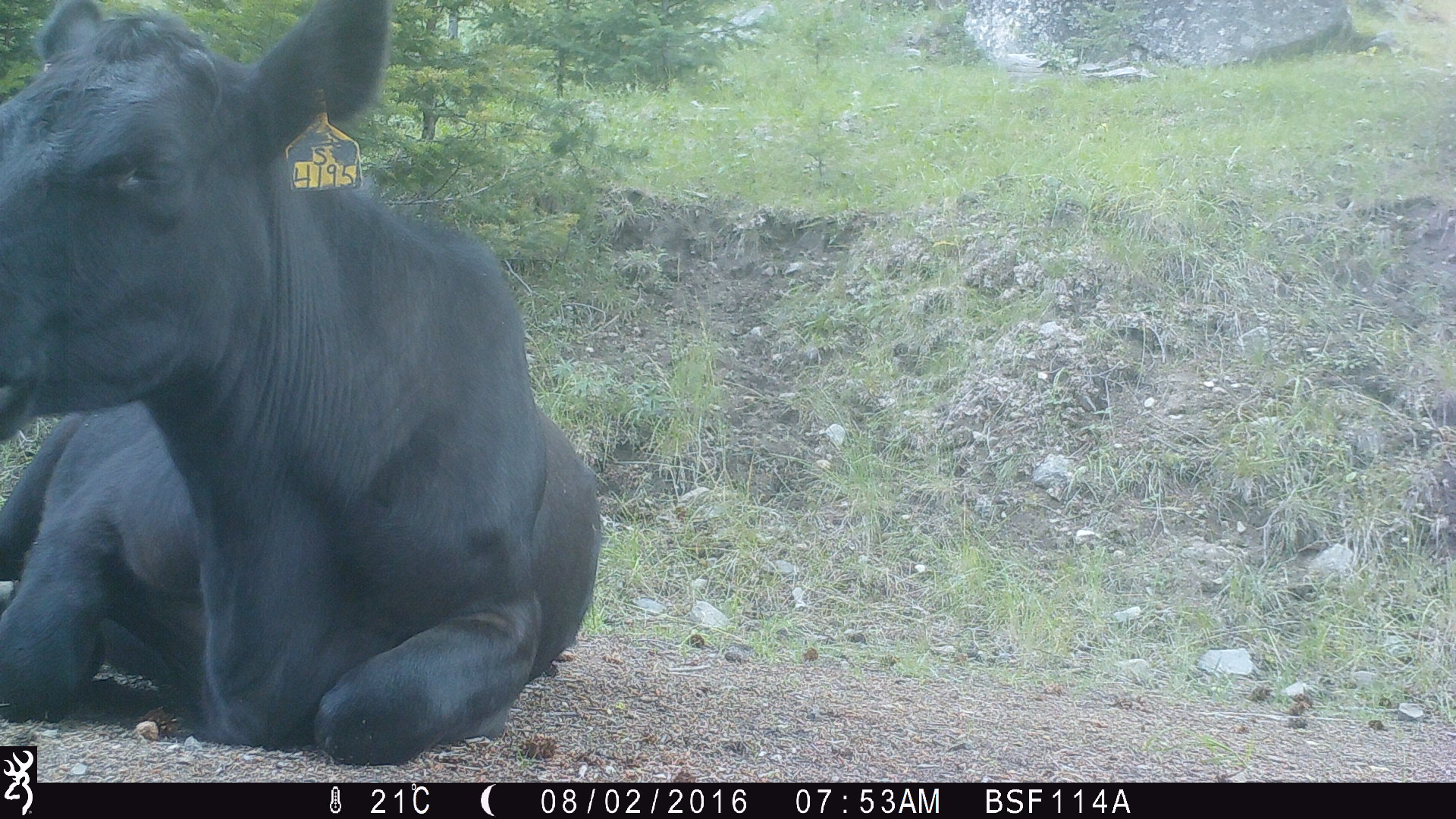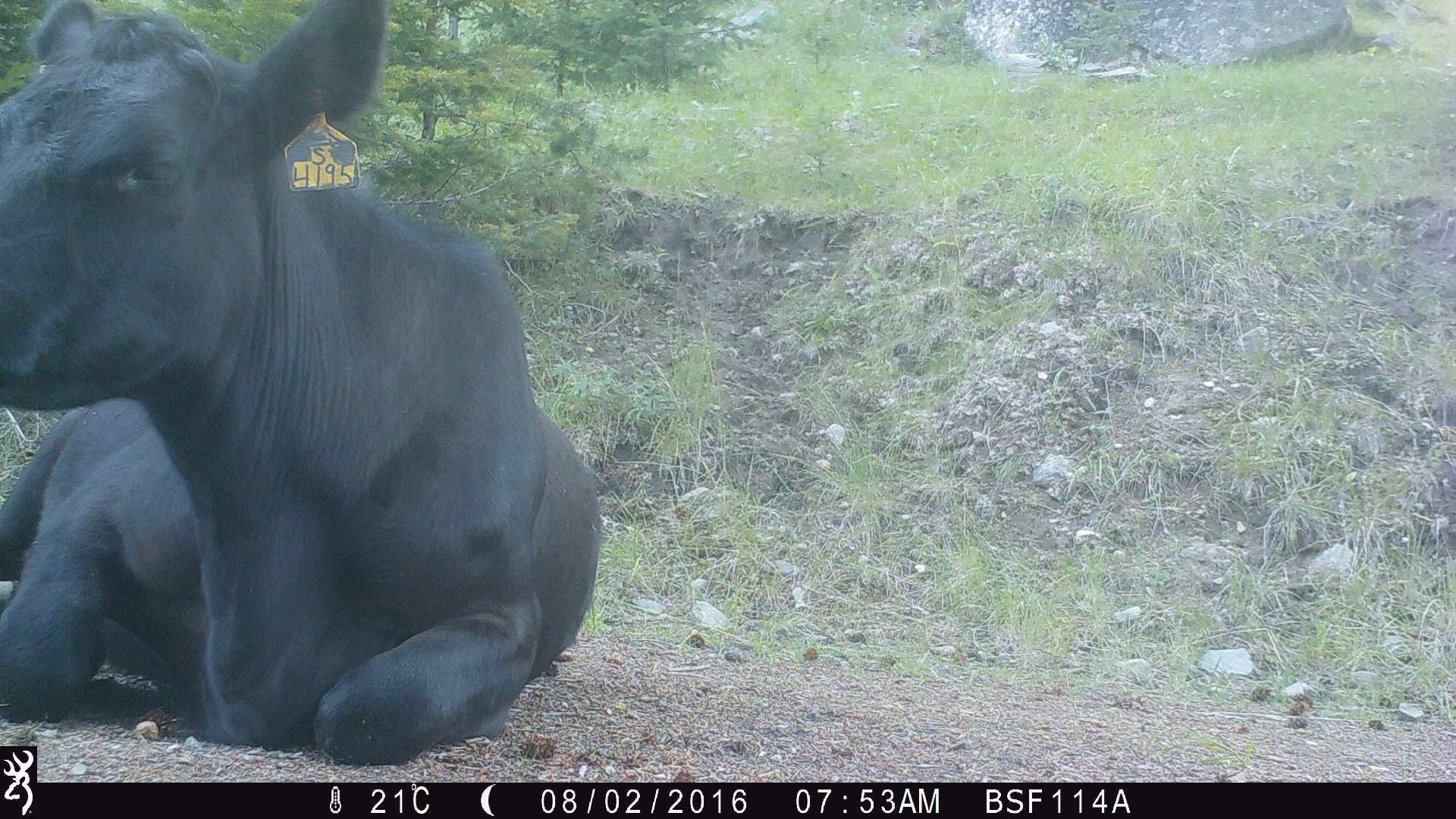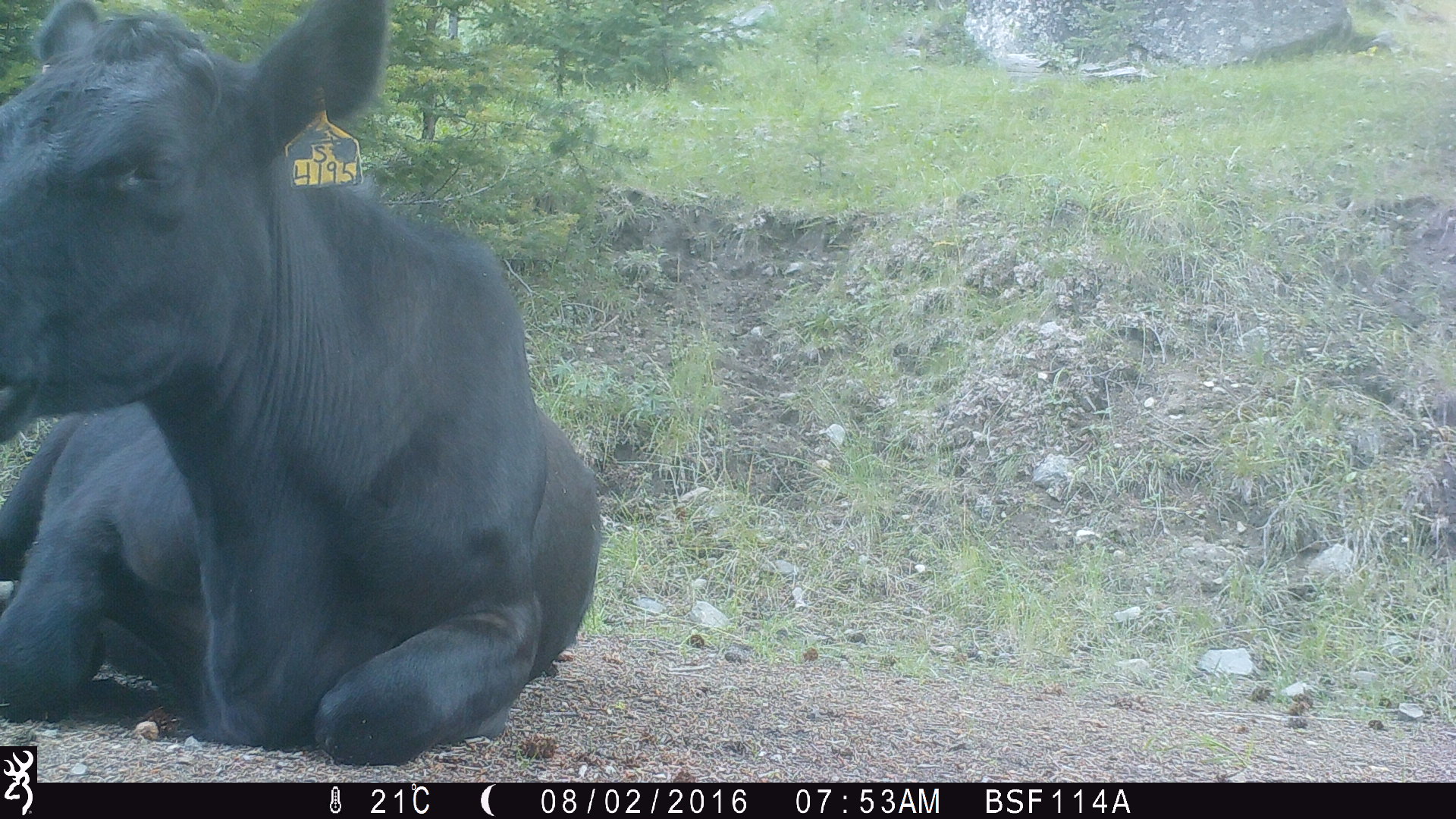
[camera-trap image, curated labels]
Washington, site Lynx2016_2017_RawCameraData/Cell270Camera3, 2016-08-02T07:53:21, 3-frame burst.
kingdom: Animalia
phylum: Chordata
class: Mammalia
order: Artiodactyla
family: Bovidae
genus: Bos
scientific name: Bos taurus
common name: domestic cattle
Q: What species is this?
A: Domestic cattle (Bos taurus).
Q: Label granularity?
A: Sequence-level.